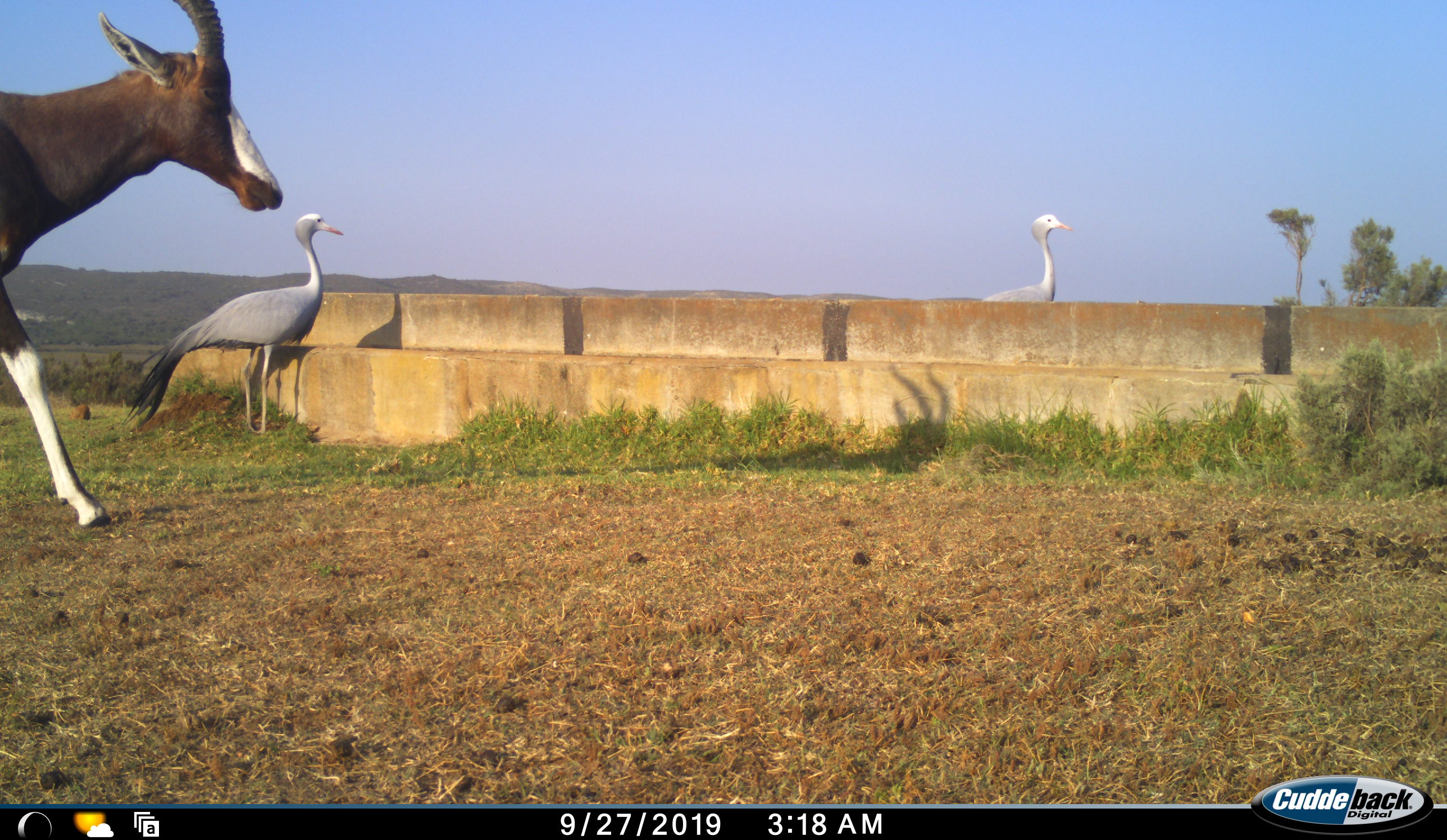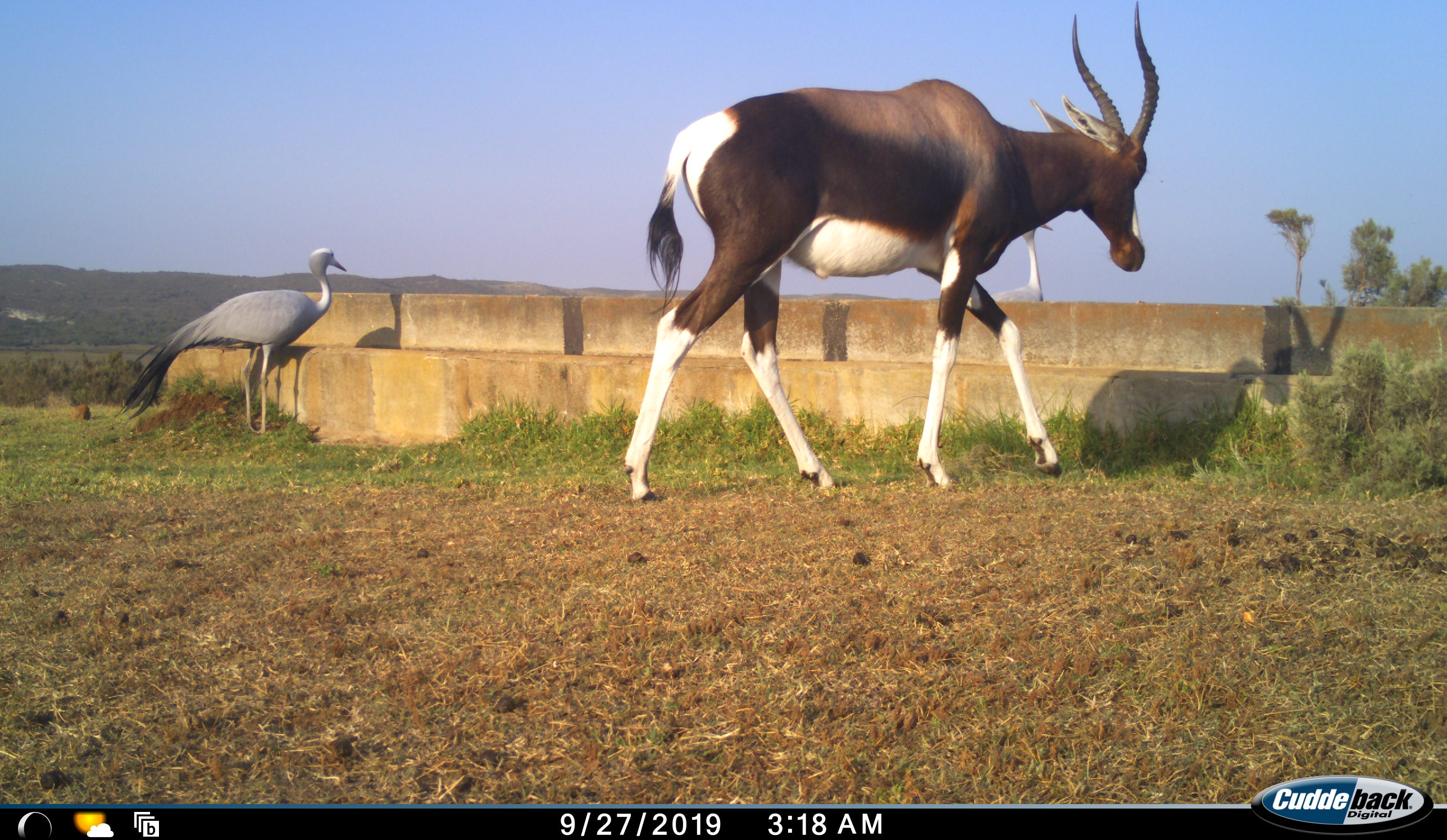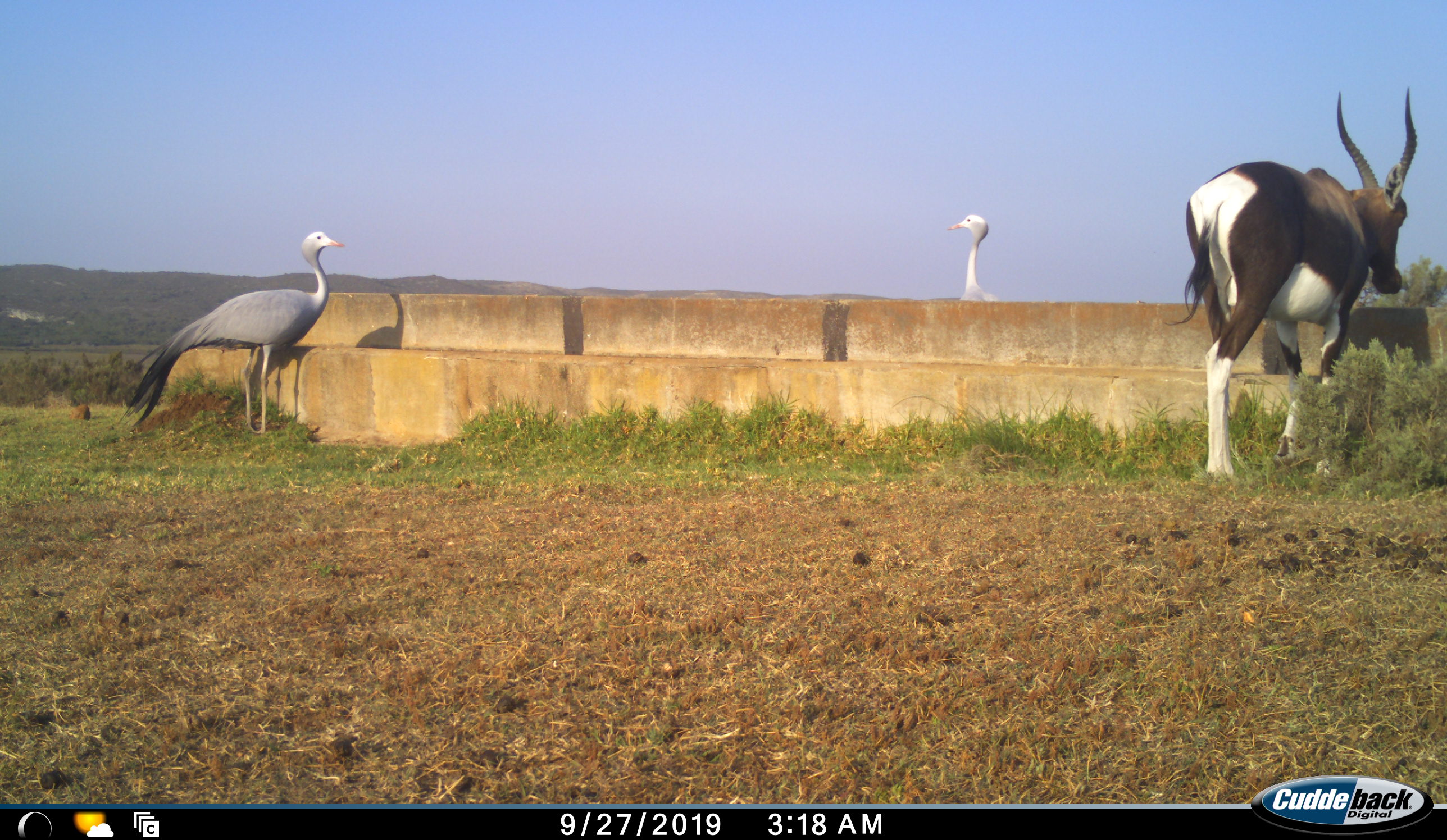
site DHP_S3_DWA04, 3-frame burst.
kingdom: Animalia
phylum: Chordata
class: Mammalia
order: Artiodactyla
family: Bovidae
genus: Damaliscus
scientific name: Damaliscus pygargus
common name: bontebok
Bontebok (Damaliscus pygargus), count 1. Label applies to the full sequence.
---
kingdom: Animalia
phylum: Chordata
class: Aves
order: Gruiformes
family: Gruidae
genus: Anthropoides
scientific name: Anthropoides paradiseus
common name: blue crane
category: craneblue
Craneblue (blue crane) (Anthropoides paradiseus), count 2. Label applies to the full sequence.